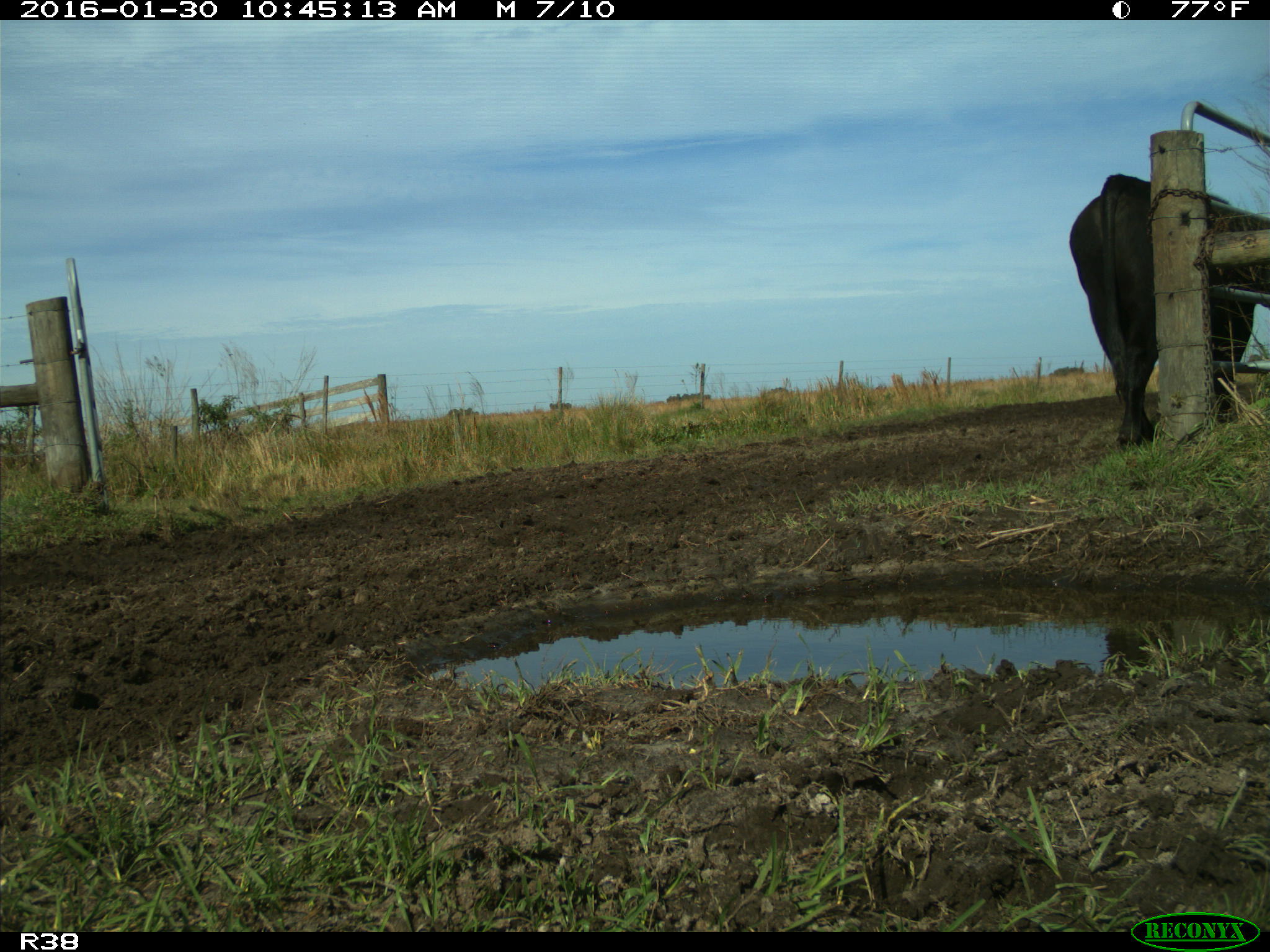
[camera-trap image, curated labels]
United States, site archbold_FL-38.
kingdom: Animalia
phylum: Chordata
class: Mammalia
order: Artiodactyla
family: Bovidae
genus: Bos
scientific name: Bos taurus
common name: domestic cow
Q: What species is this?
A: Bos taurus (domestic cow).